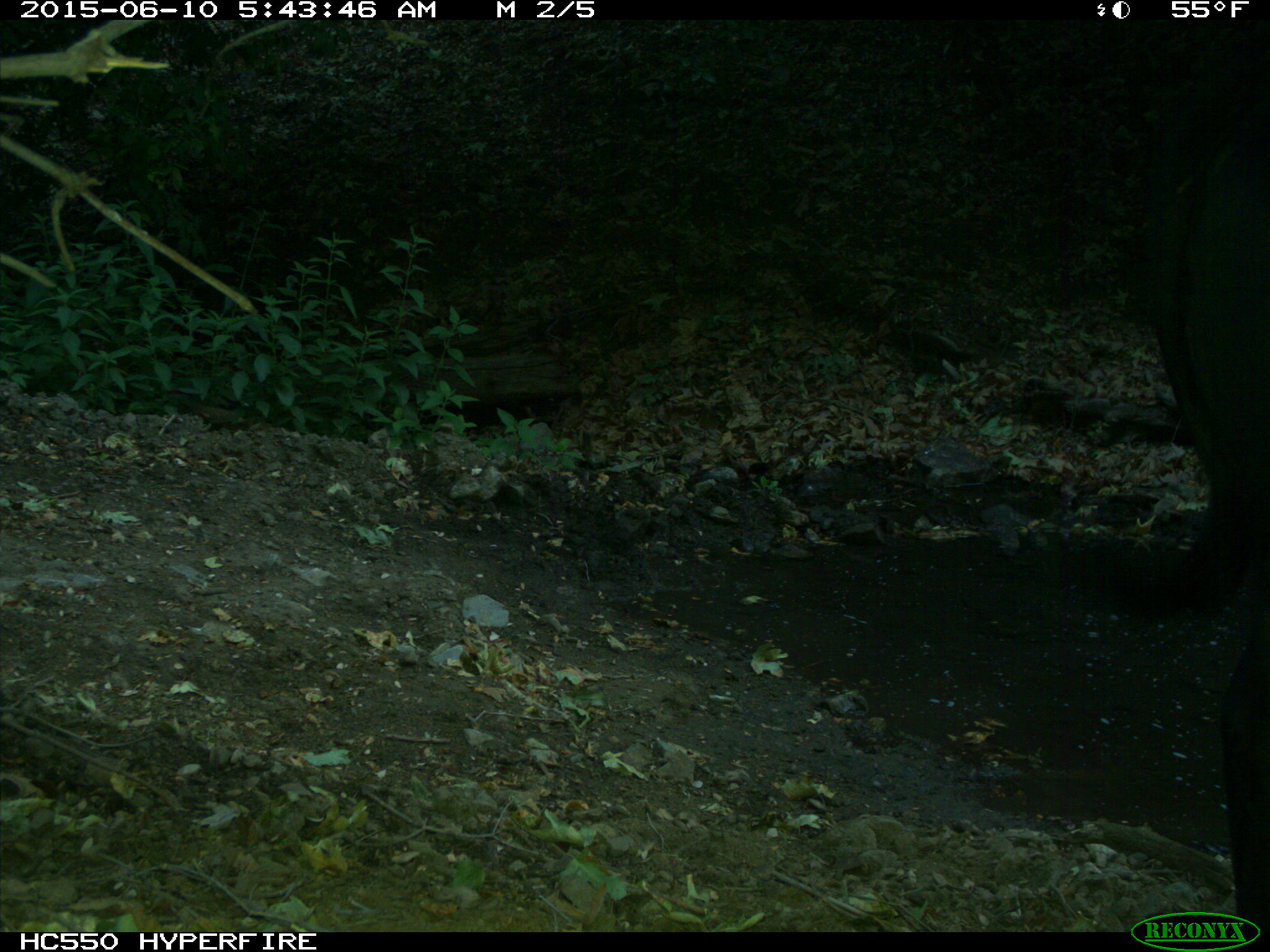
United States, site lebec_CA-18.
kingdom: Animalia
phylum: Chordata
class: Mammalia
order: Artiodactyla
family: Bovidae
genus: Bos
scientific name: Bos taurus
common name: domestic cow